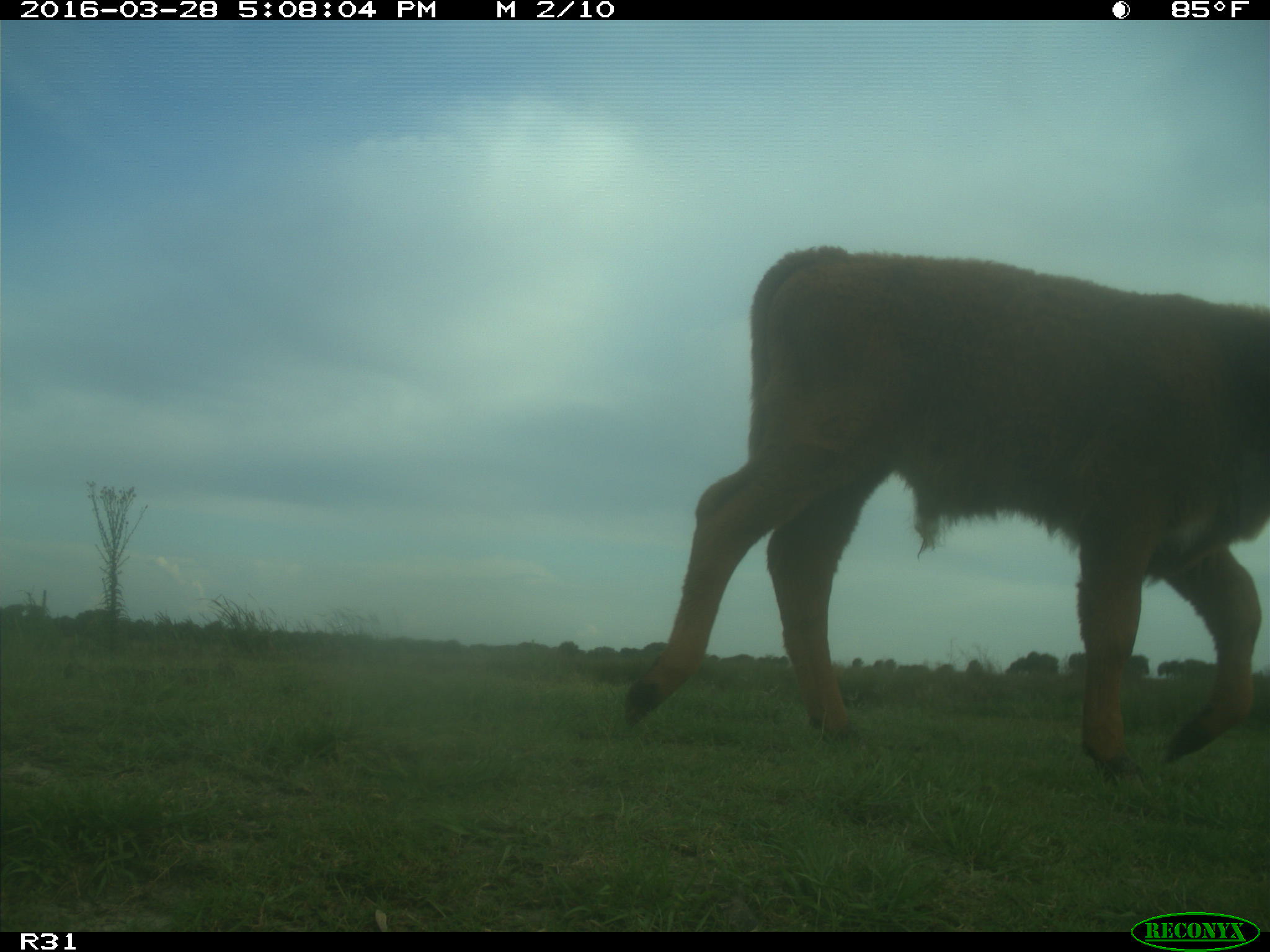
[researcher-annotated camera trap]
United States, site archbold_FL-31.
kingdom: Animalia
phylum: Chordata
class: Mammalia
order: Artiodactyla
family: Bovidae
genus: Bos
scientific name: Bos taurus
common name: domestic cow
Bos taurus (domestic cow).